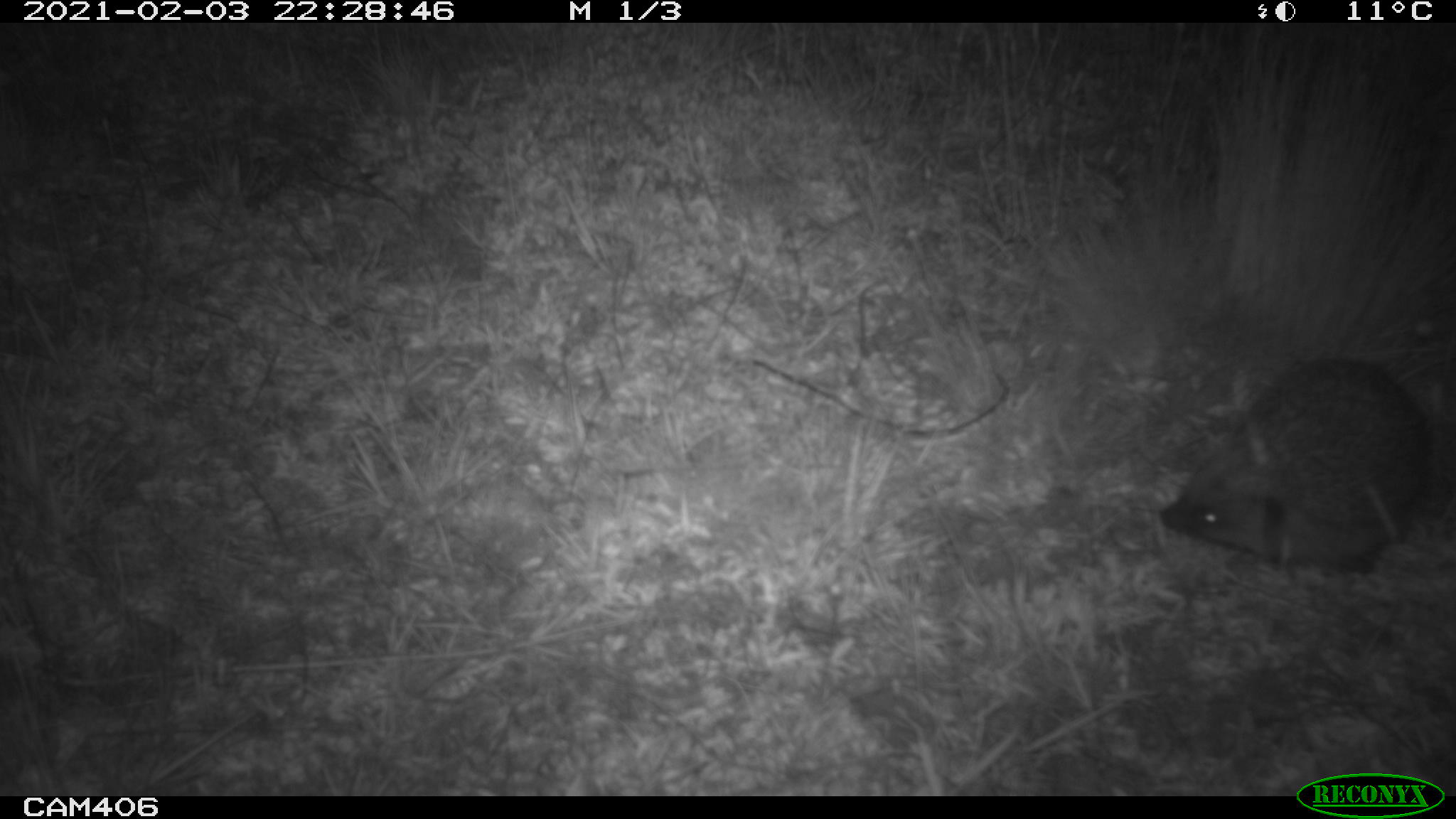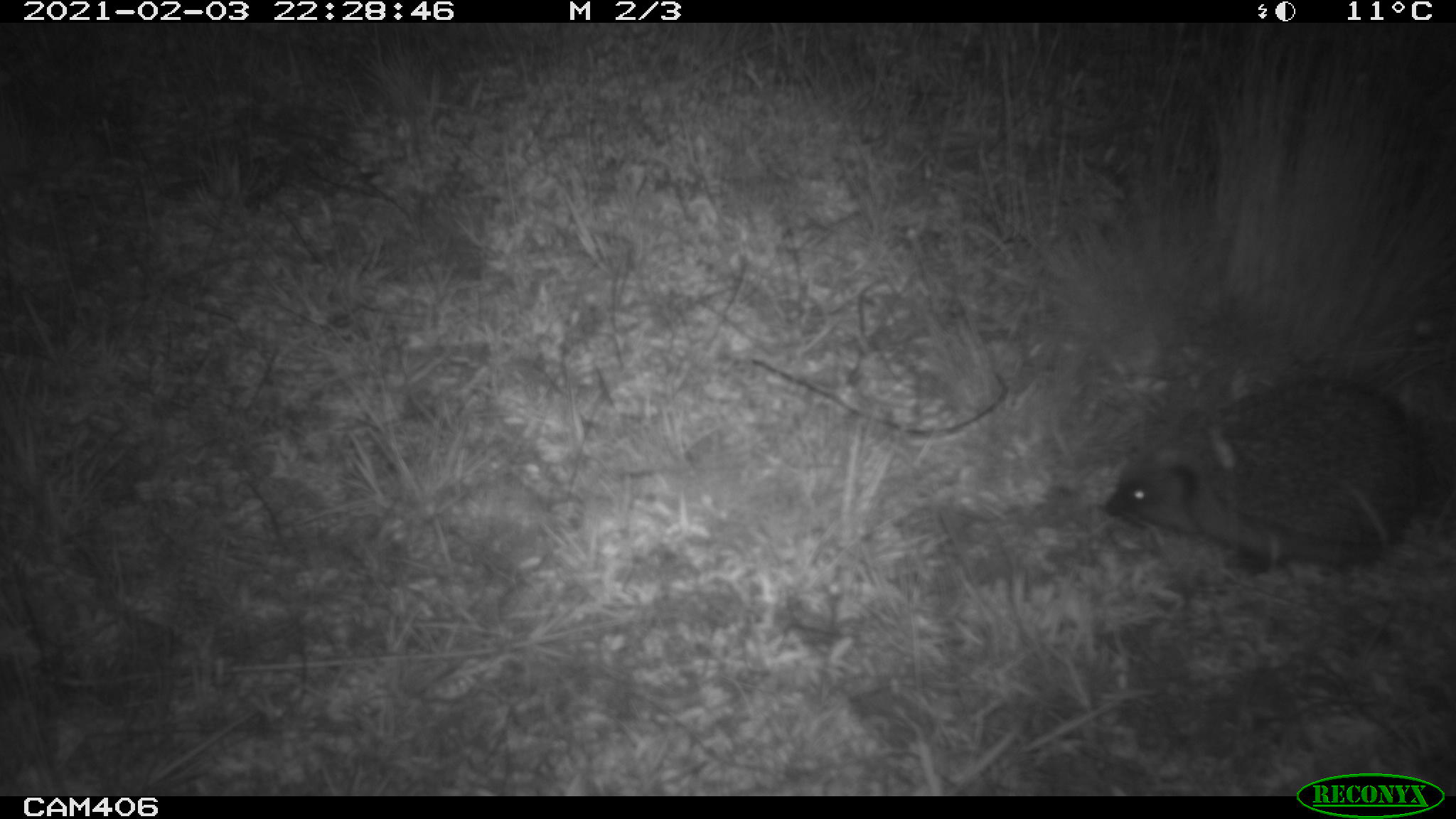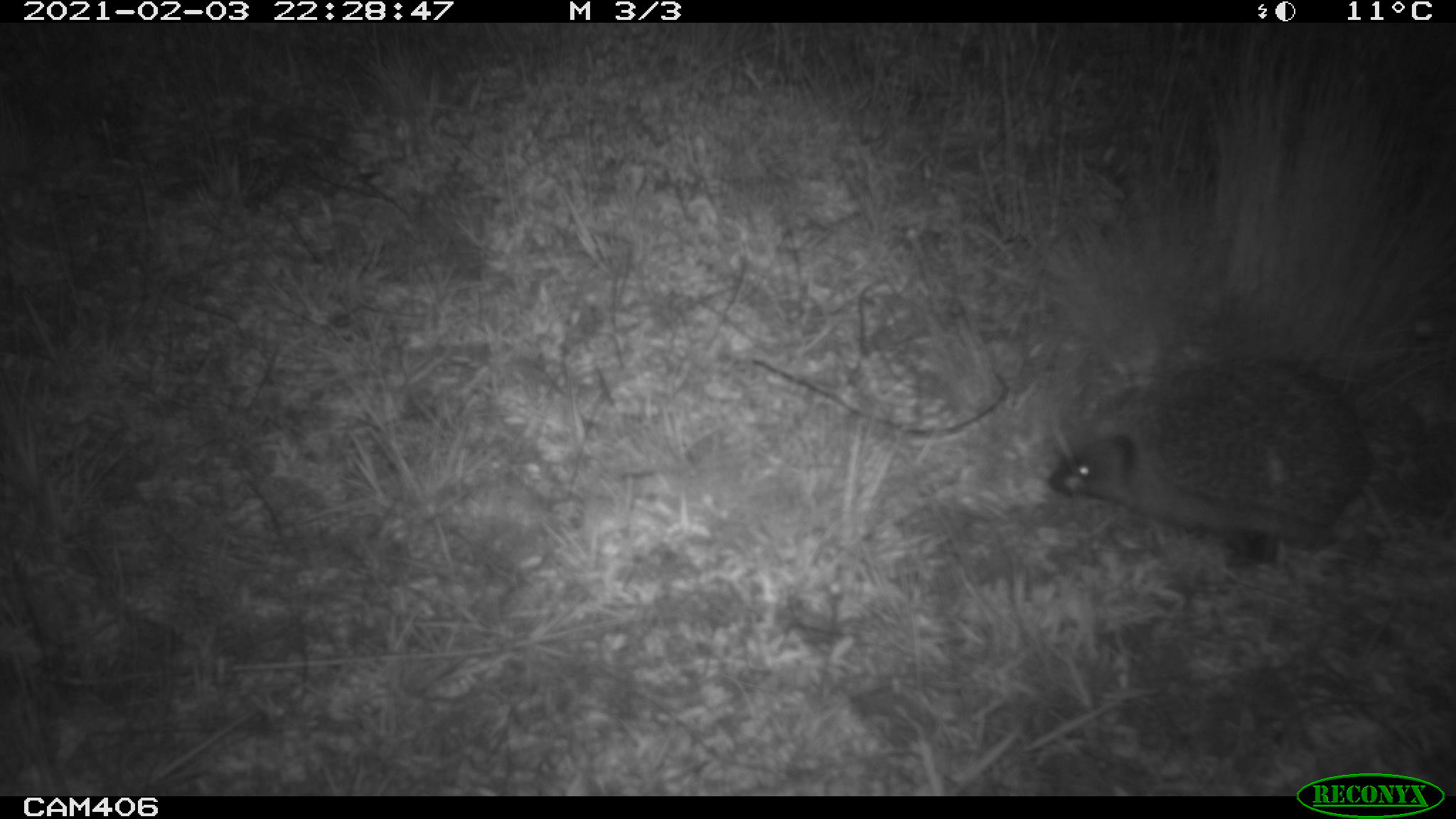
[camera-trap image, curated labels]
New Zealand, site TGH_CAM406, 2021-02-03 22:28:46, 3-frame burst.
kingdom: Animalia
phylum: Chordata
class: Mammalia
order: Eulipotyphla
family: Erinaceidae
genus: Erinaceus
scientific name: Erinaceus europaeus europaeus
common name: european hedgehog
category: hedgehog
Hedgehog (european hedgehog) (Erinaceus europaeus europaeus).